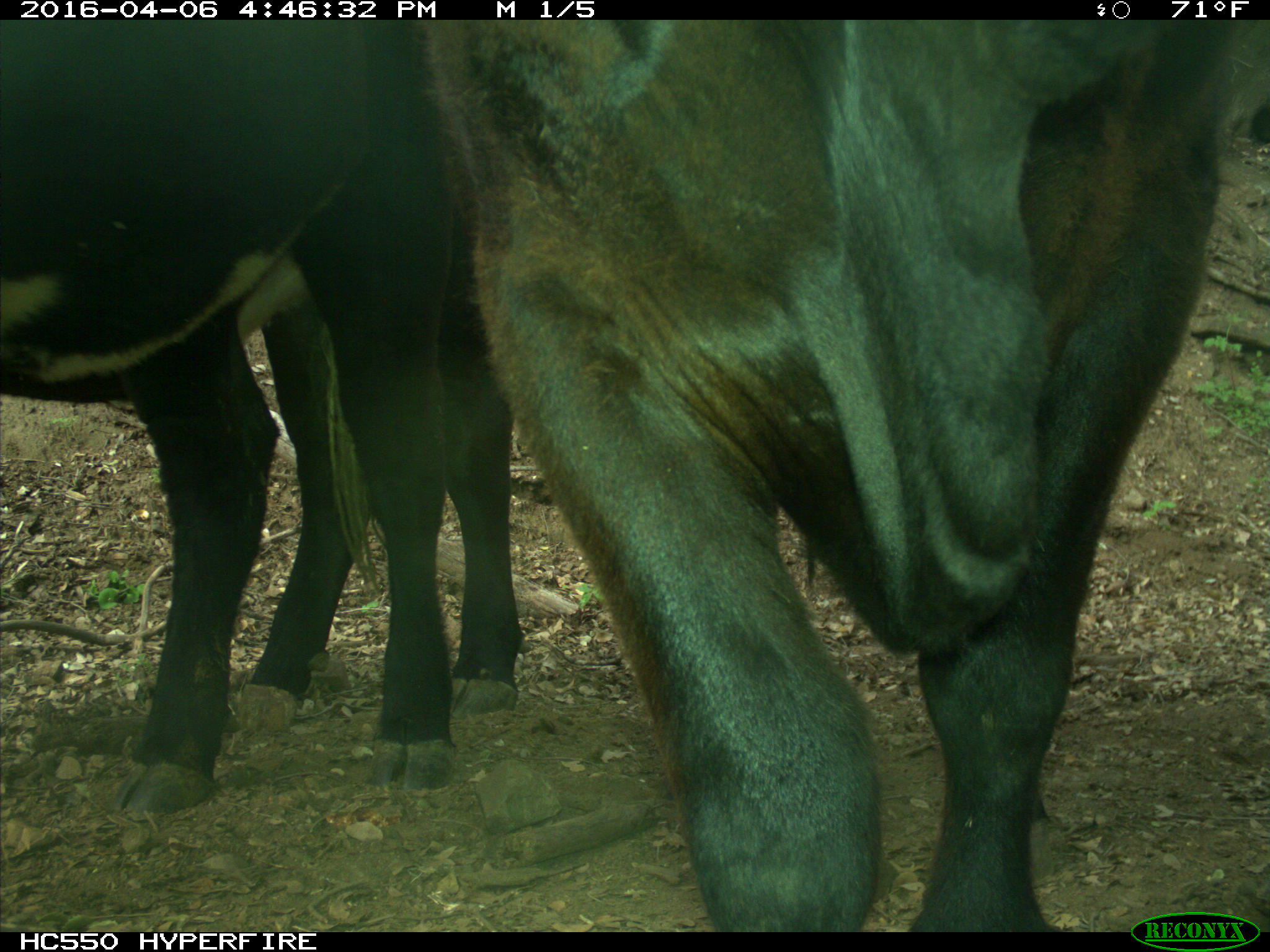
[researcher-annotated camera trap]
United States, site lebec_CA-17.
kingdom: Animalia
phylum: Chordata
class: Mammalia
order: Artiodactyla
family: Bovidae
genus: Bos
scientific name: Bos taurus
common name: domestic cow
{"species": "Bos taurus (domestic cow)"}